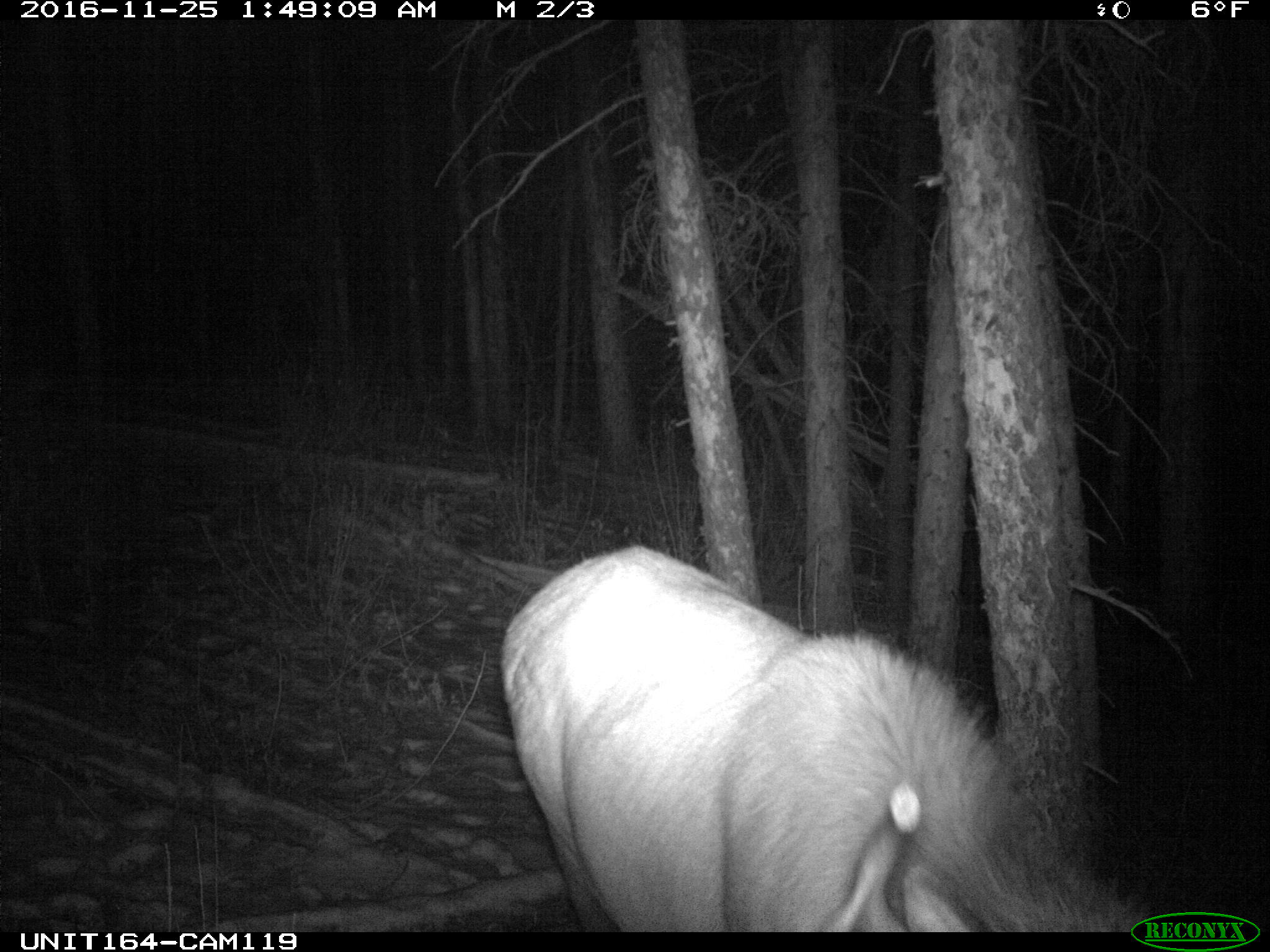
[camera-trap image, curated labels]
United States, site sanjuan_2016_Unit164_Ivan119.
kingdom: Animalia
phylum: Chordata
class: Mammalia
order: Artiodactyla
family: Cervidae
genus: Cervus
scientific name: Cervus elaphus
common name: red deer